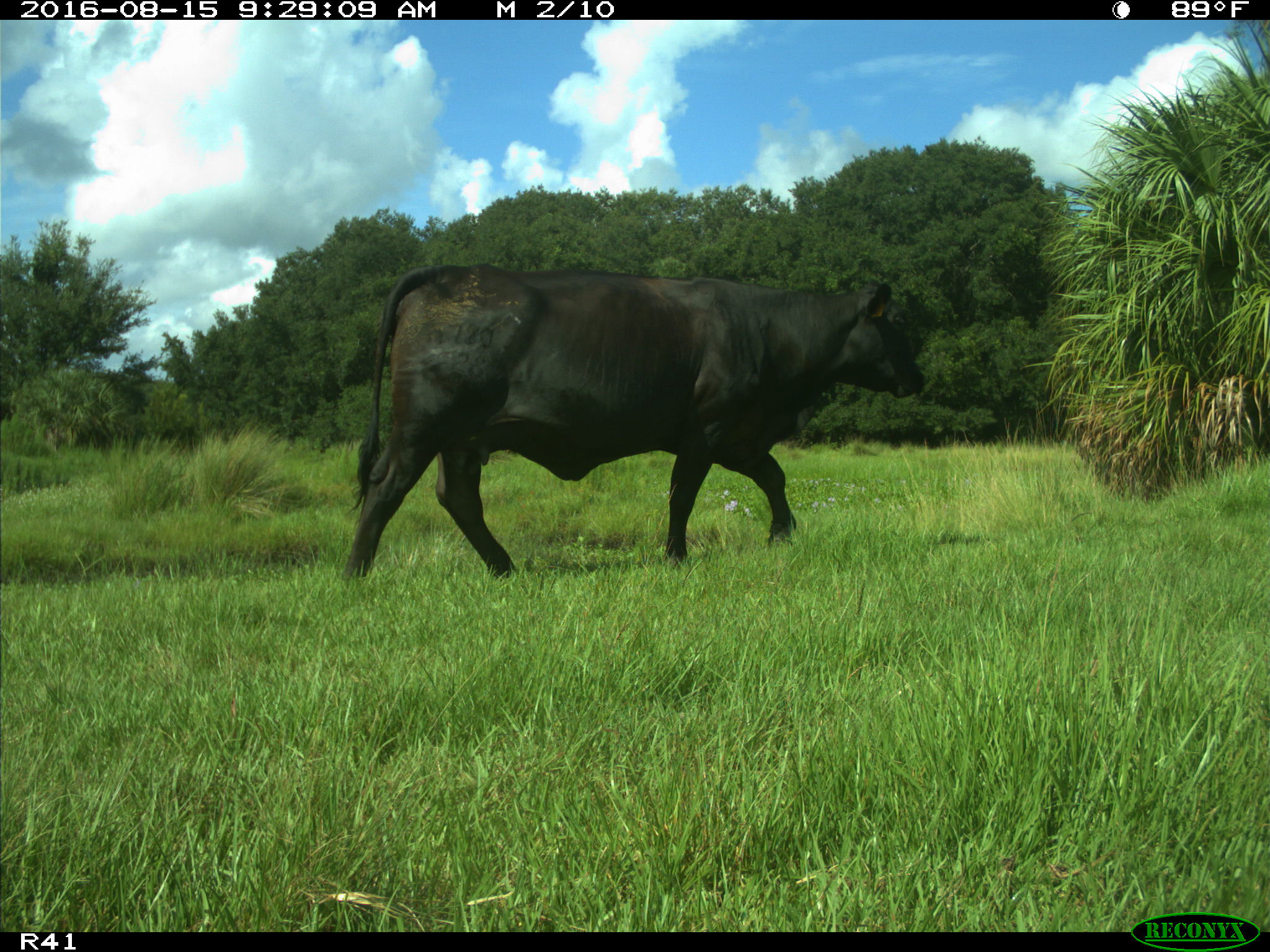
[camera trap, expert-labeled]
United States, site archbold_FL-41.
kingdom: Animalia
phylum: Chordata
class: Mammalia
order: Artiodactyla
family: Bovidae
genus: Bos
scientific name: Bos taurus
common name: domestic cow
Bos taurus (domestic cow).